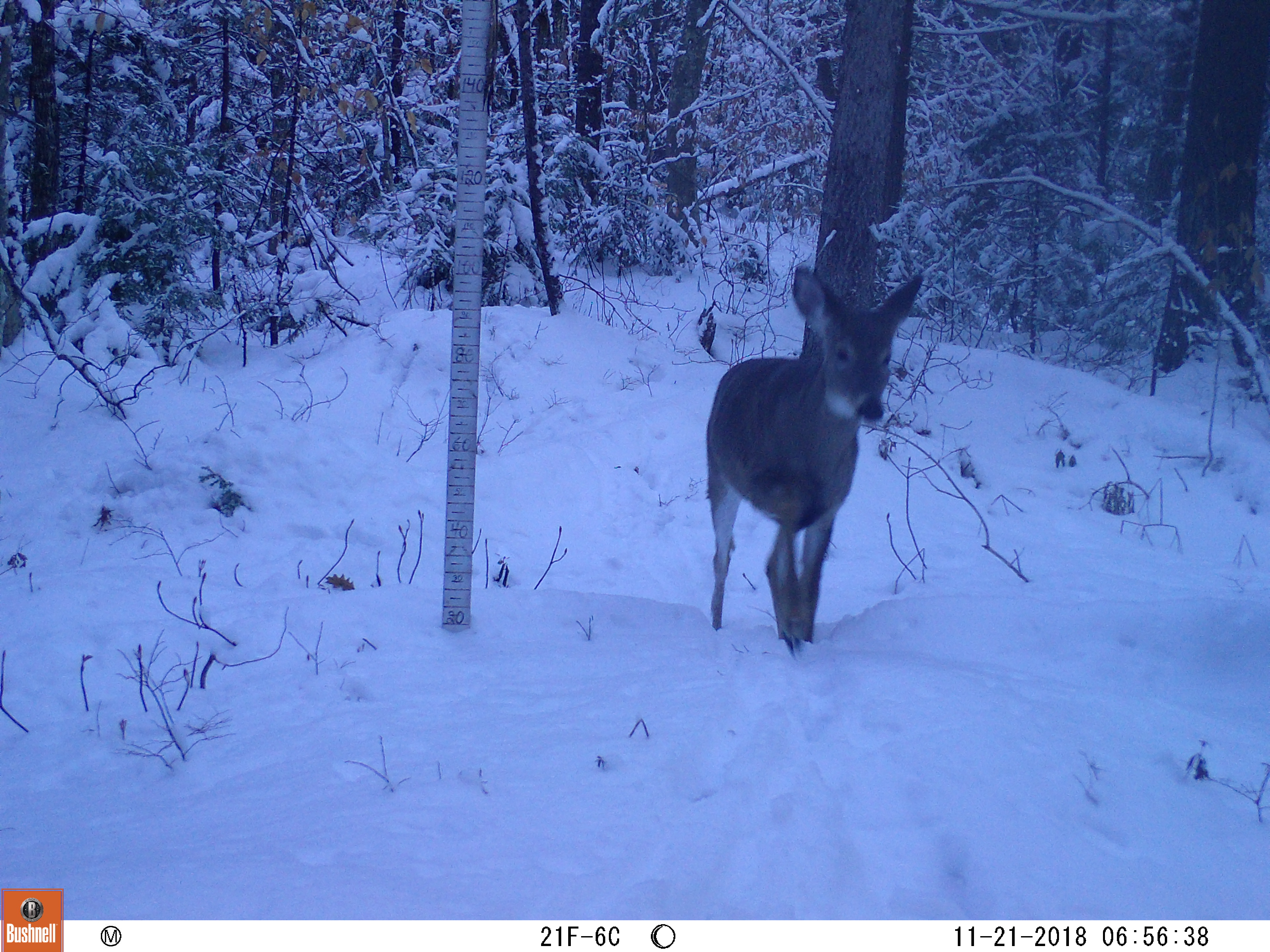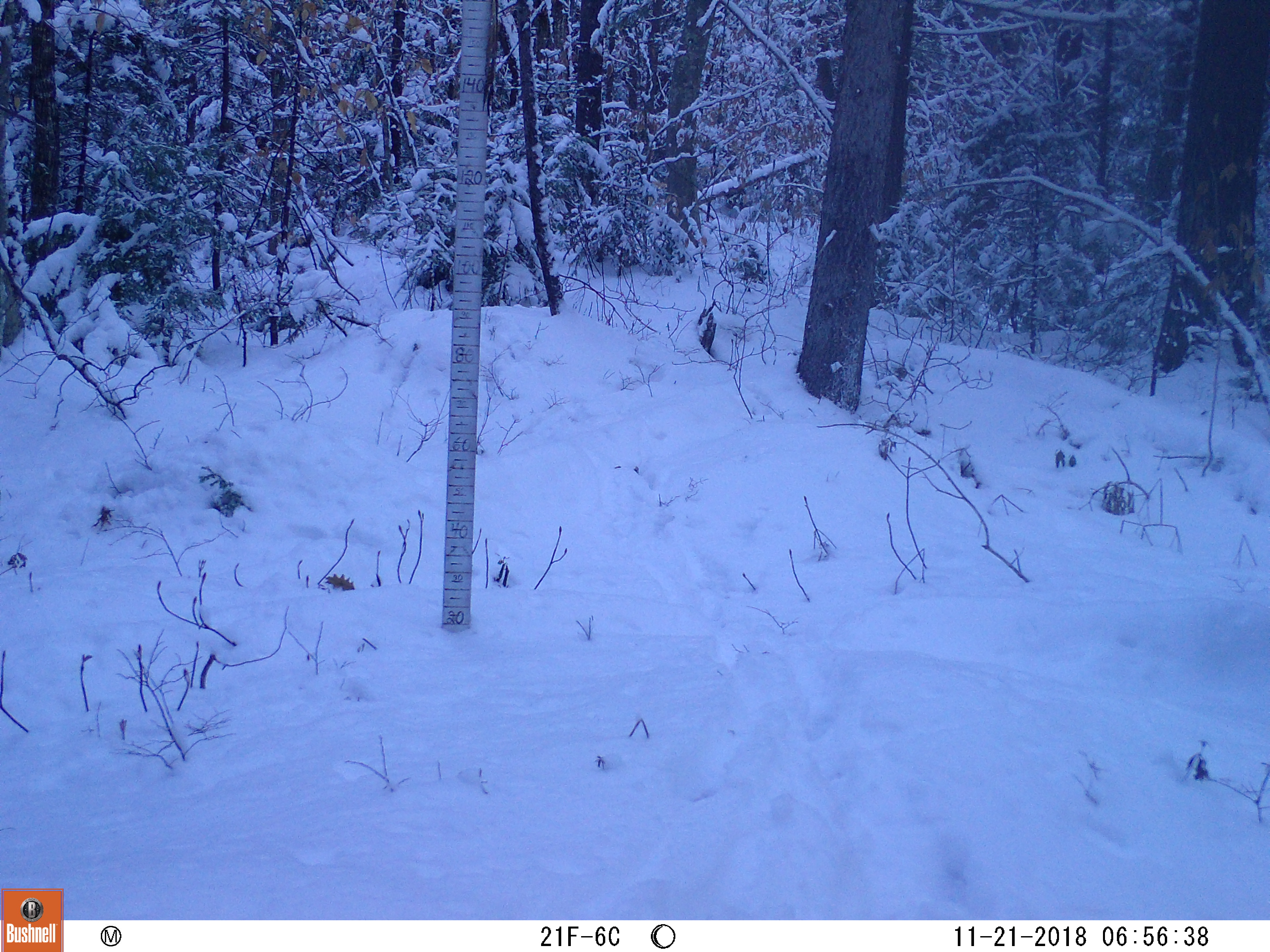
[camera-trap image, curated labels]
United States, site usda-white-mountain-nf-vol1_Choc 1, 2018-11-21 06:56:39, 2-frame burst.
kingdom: Animalia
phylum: Chordata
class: Mammalia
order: Artiodactyla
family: Cervidae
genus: Odocoileus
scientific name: Odocoileus virginianus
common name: white-tailed deer